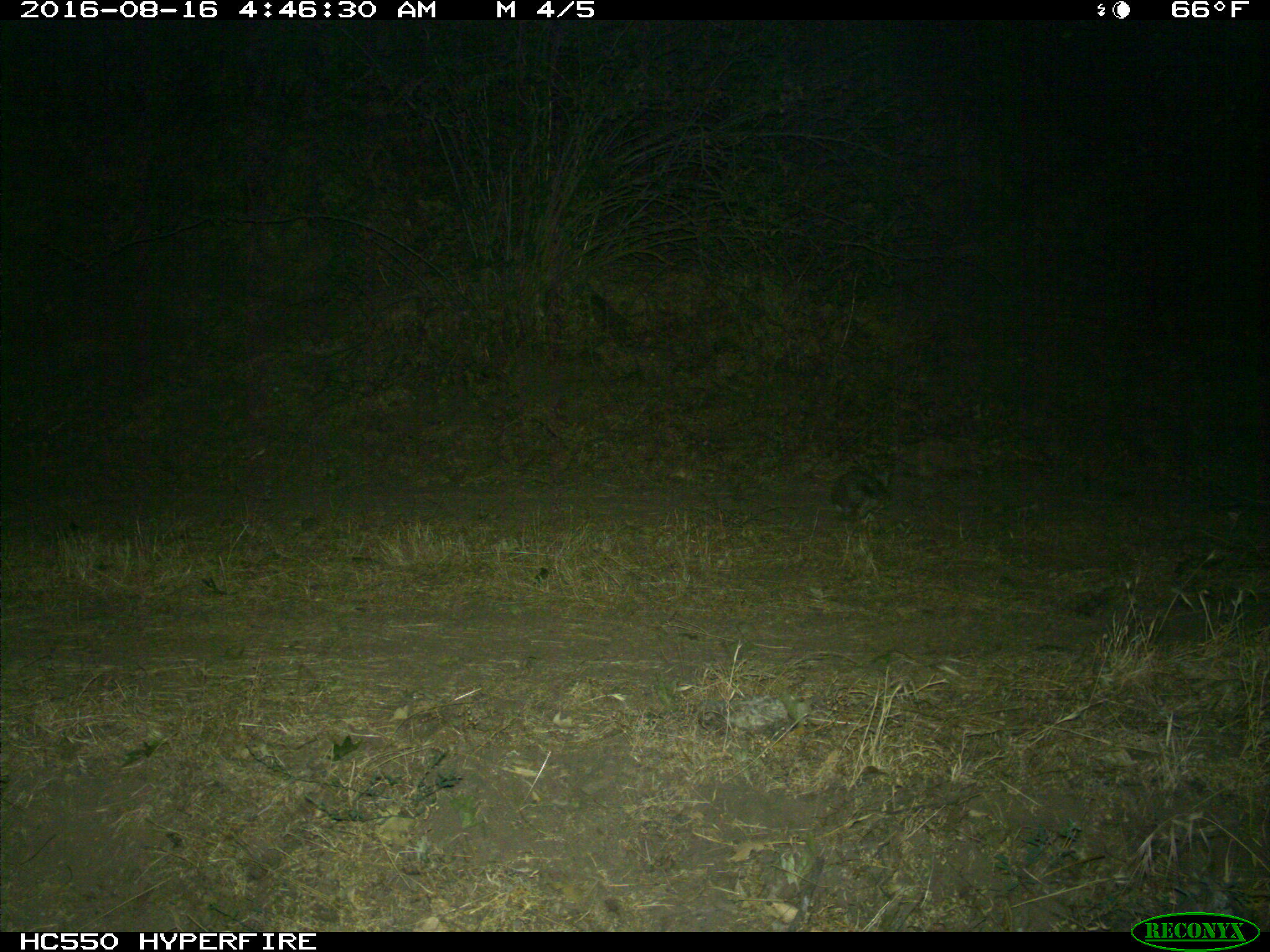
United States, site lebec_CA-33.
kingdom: Animalia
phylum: Chordata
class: Mammalia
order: Lagomorpha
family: Leporidae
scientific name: Leporidae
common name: rabbits and hares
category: unidentified rabbit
Unidentified rabbit (rabbits and hares) (Leporidae).